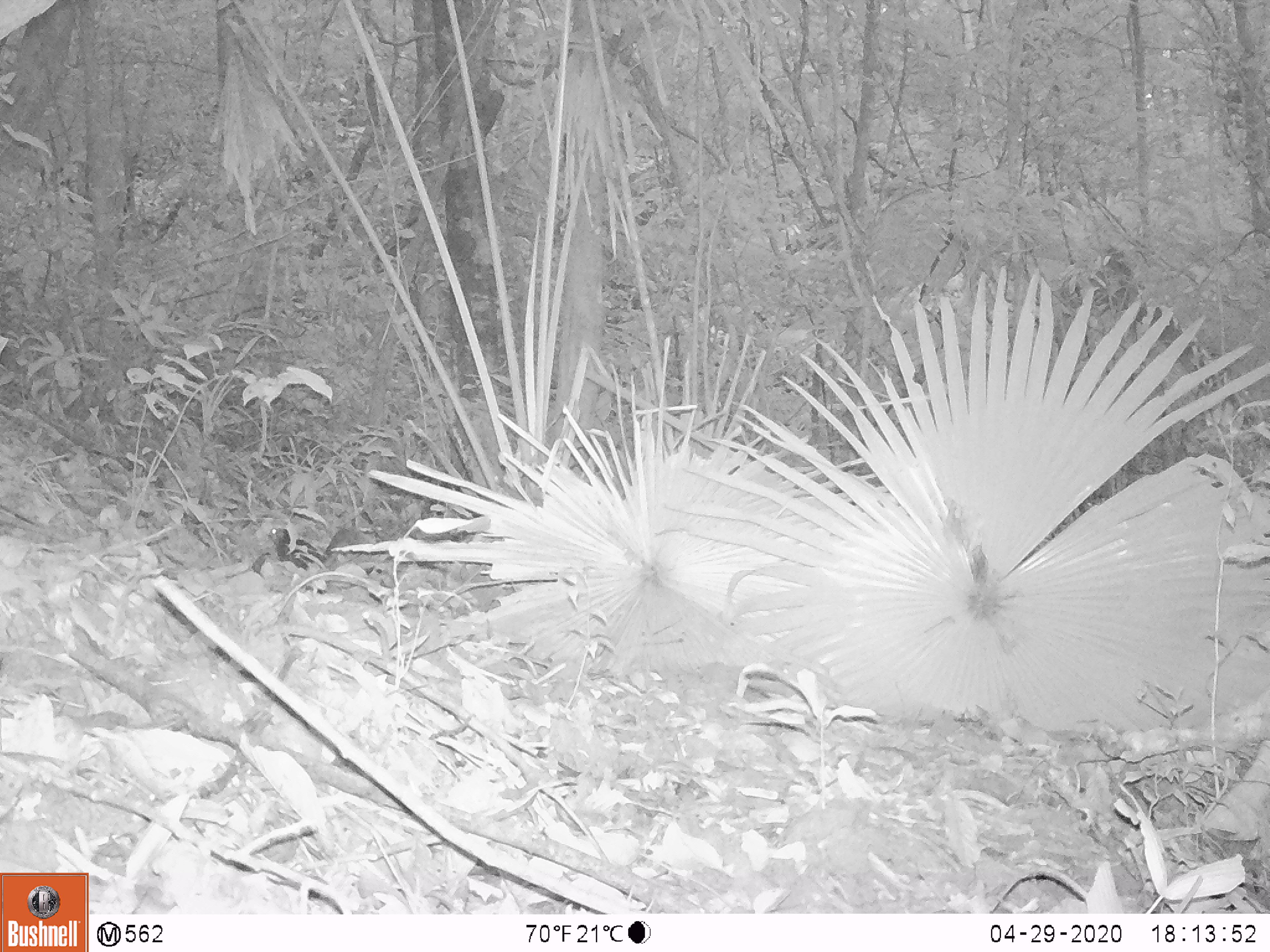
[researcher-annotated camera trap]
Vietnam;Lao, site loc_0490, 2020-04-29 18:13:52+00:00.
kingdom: Animalia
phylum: Chordata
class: Mammalia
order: Rodentia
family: Sciuridae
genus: Sciurus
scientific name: Sciurus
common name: squirrel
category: unidentified squirrel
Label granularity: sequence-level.